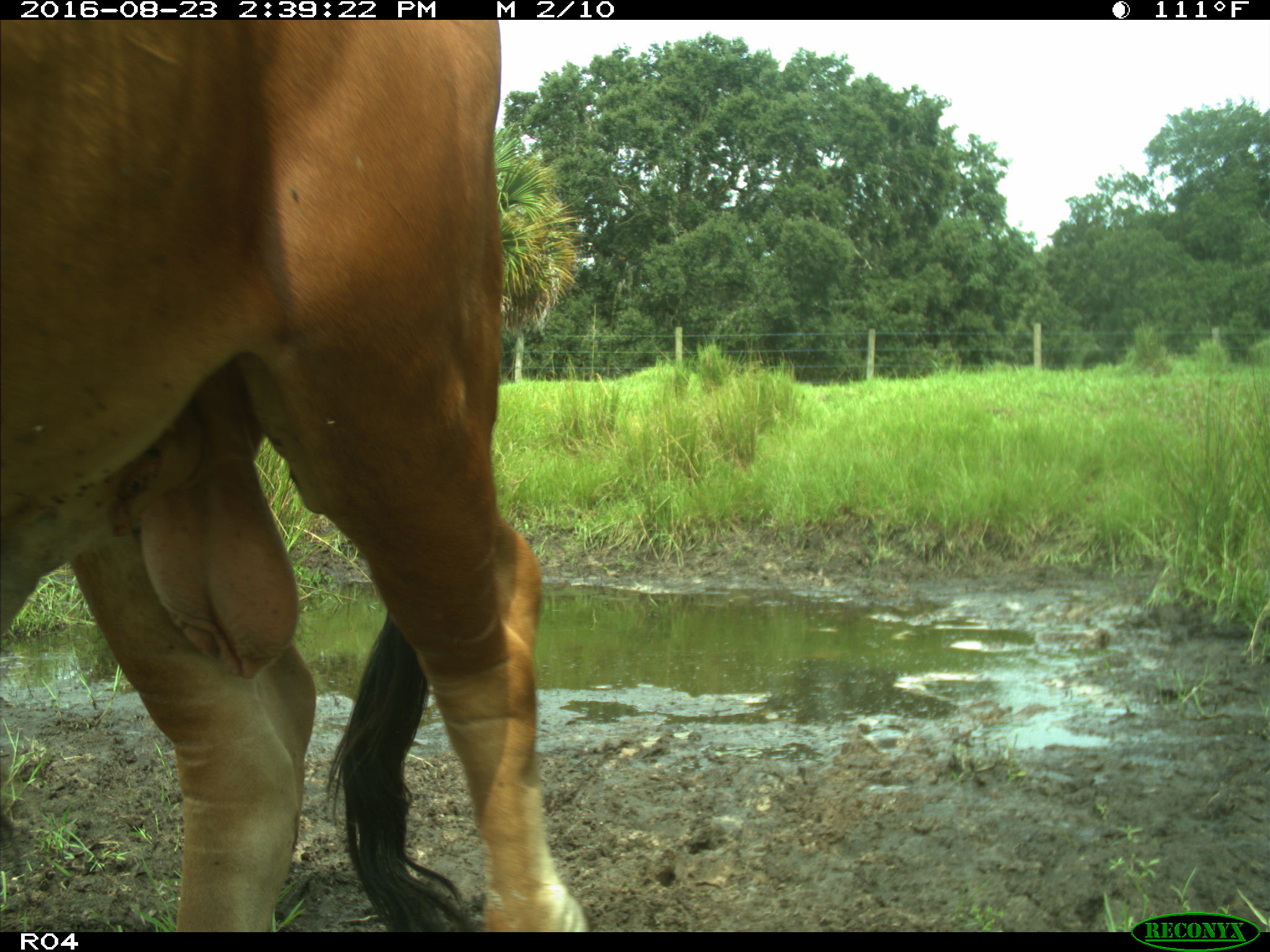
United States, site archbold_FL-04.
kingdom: Animalia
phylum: Chordata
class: Mammalia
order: Artiodactyla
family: Bovidae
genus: Bos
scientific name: Bos taurus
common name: domestic cow